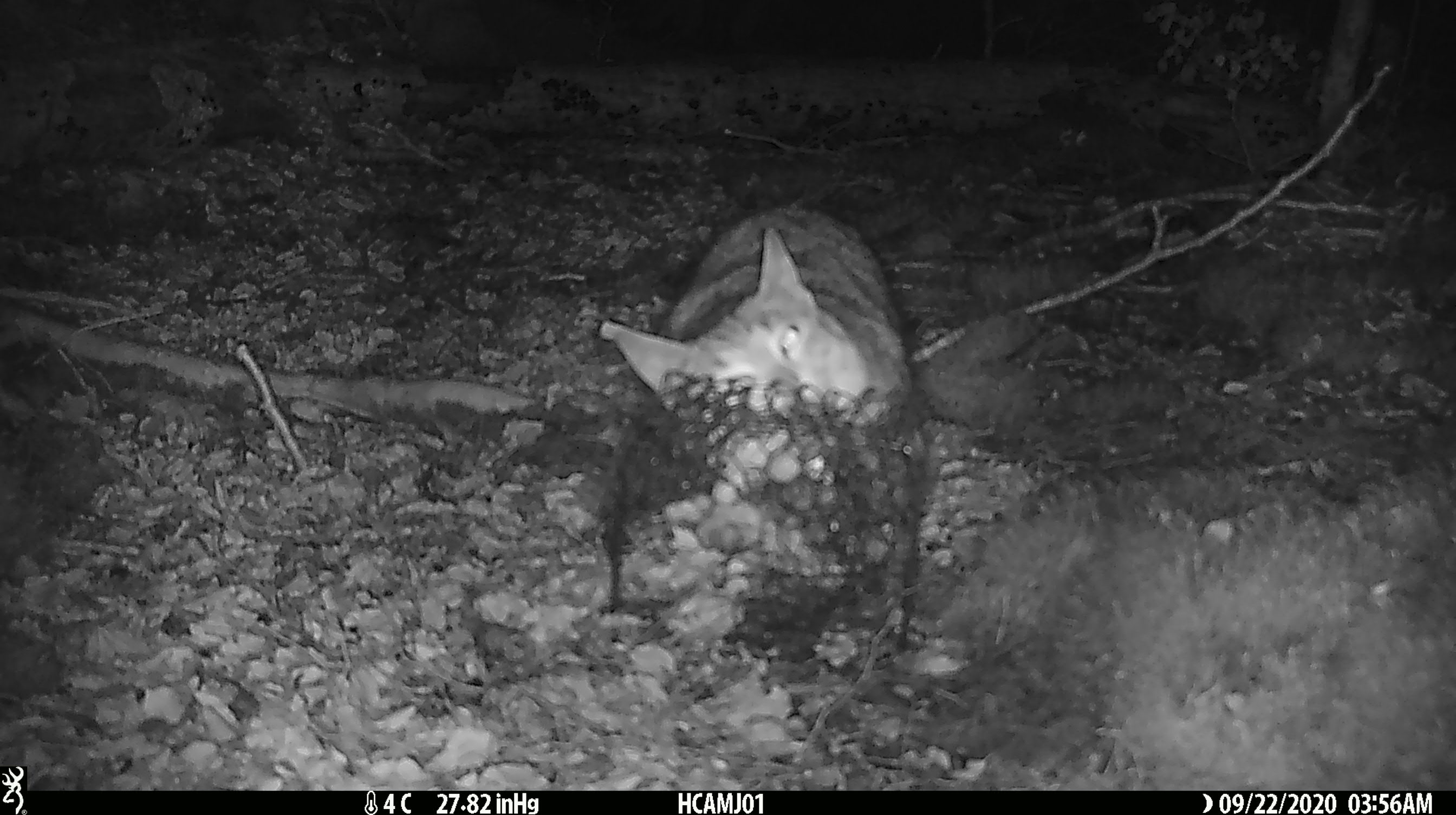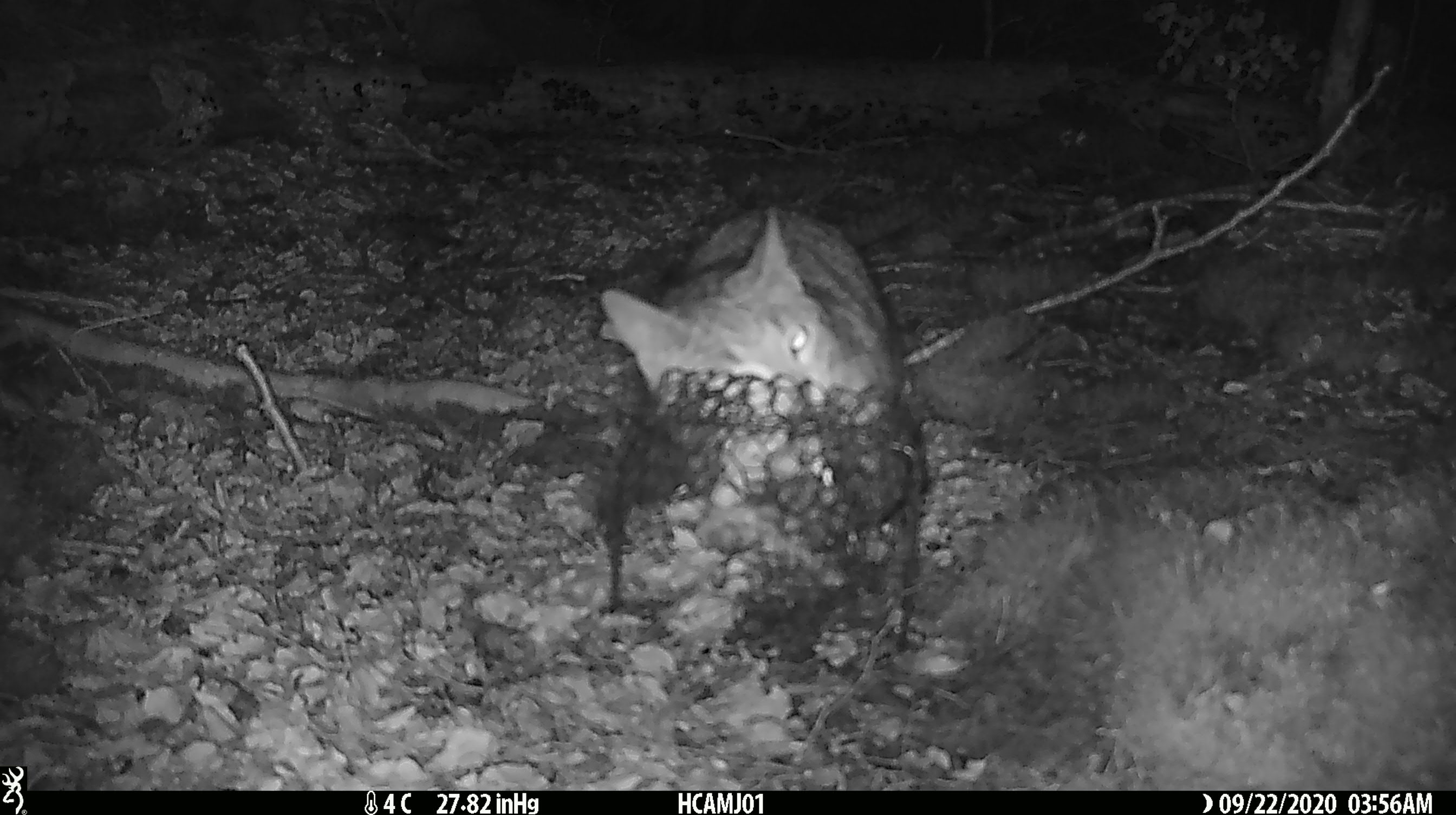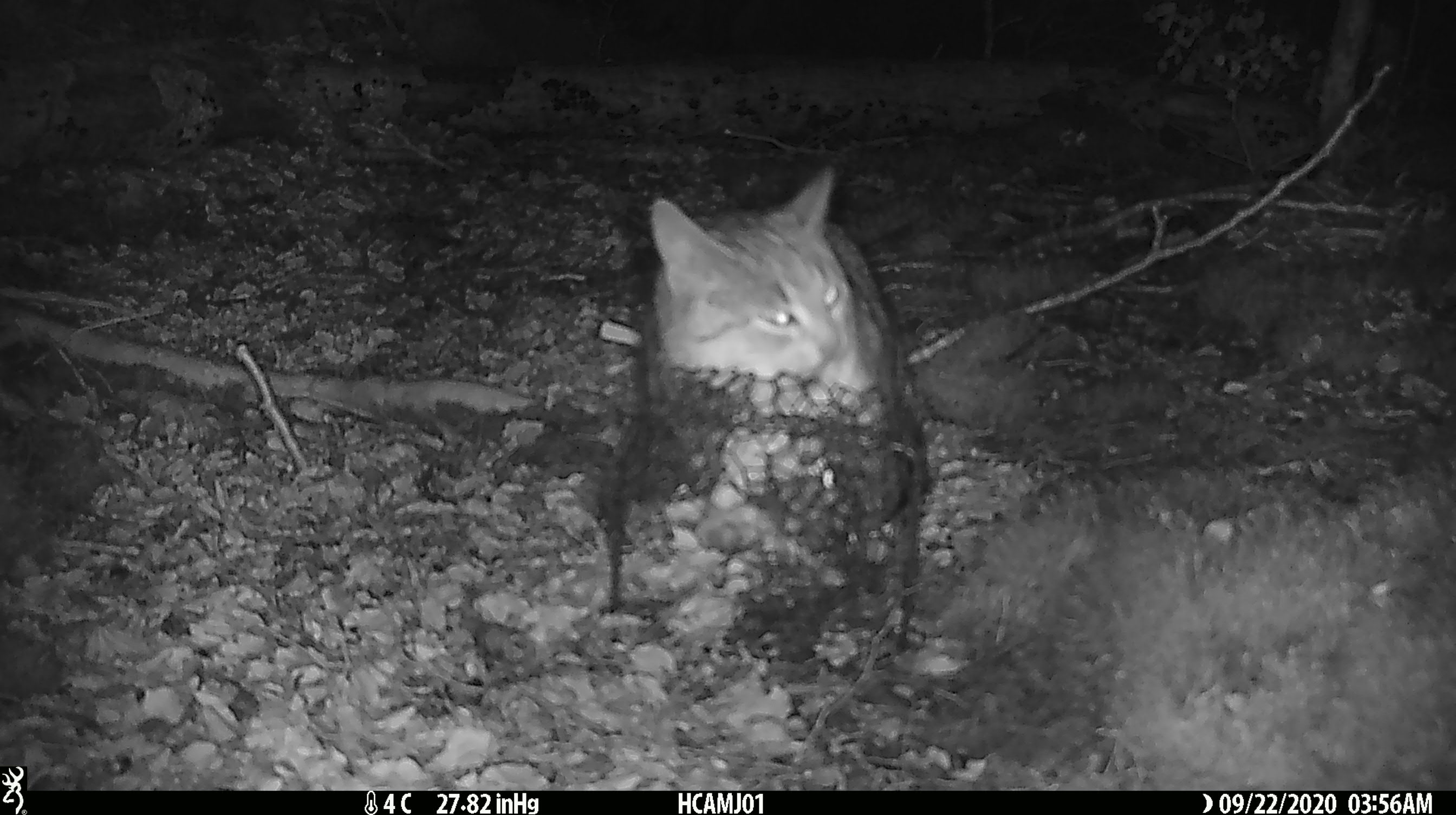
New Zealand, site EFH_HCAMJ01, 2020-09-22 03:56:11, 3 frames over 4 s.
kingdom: Animalia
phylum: Chordata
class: Mammalia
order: Carnivora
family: Felidae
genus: Felis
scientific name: Felis catus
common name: domestic cat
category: cat